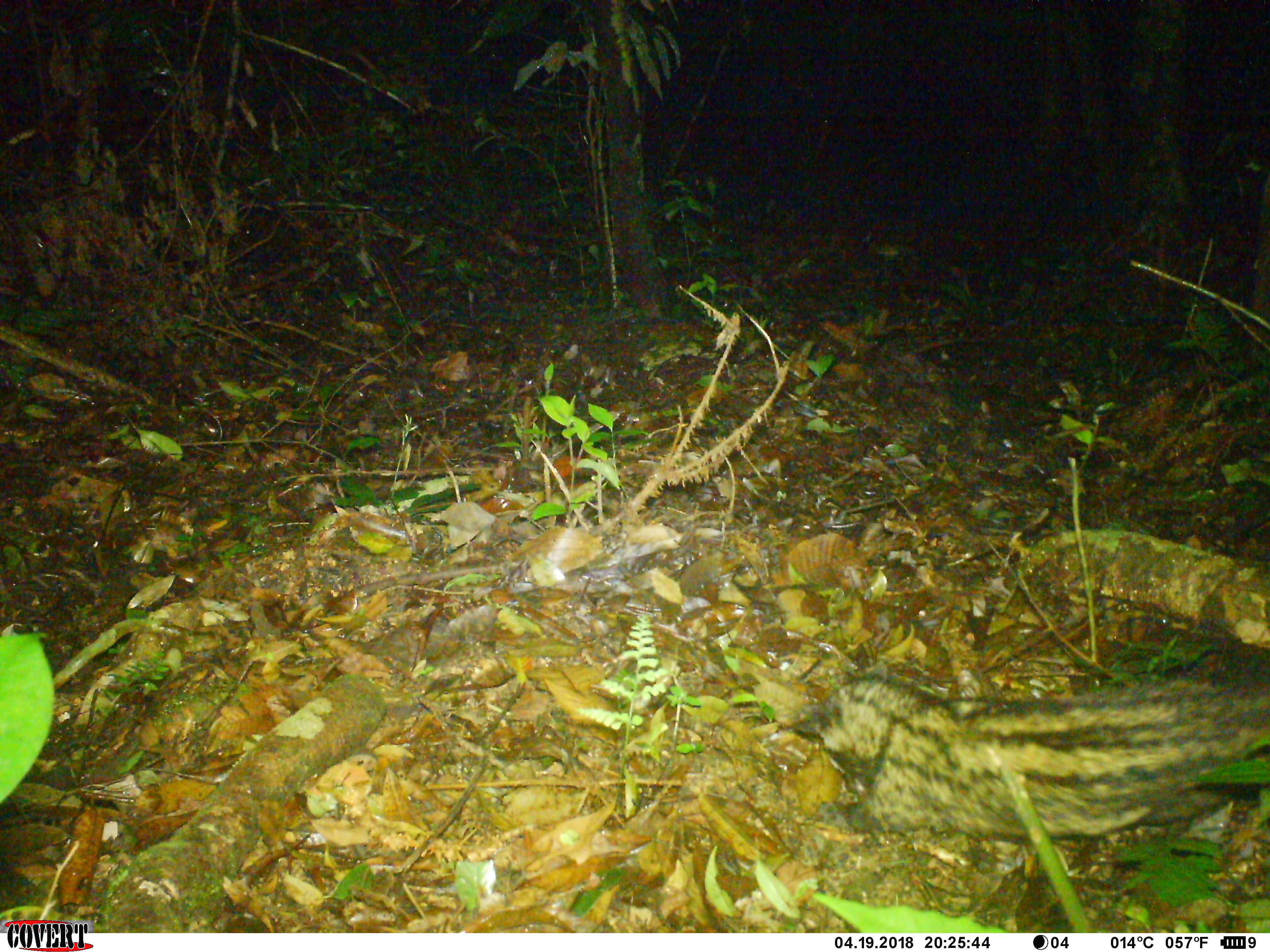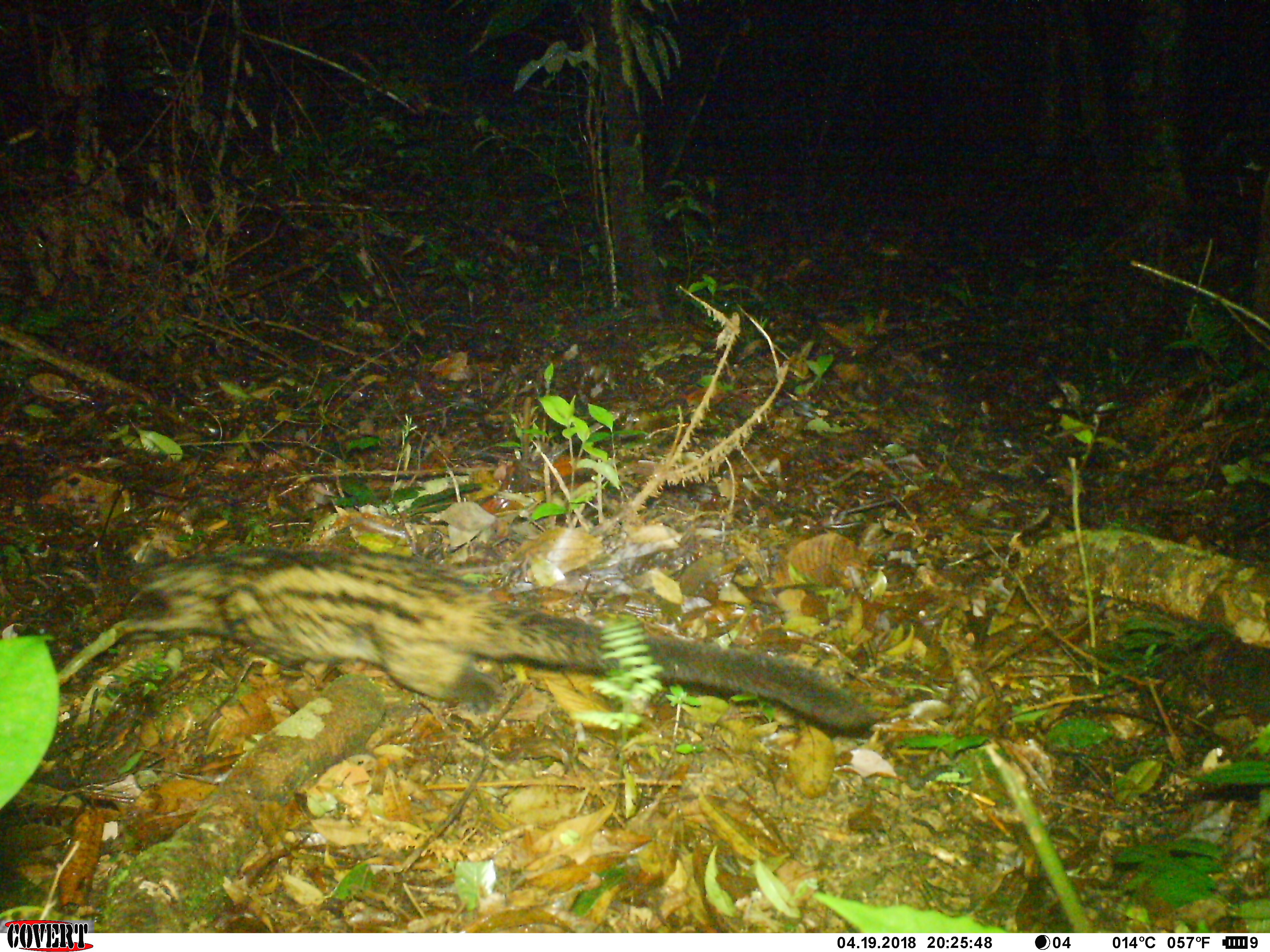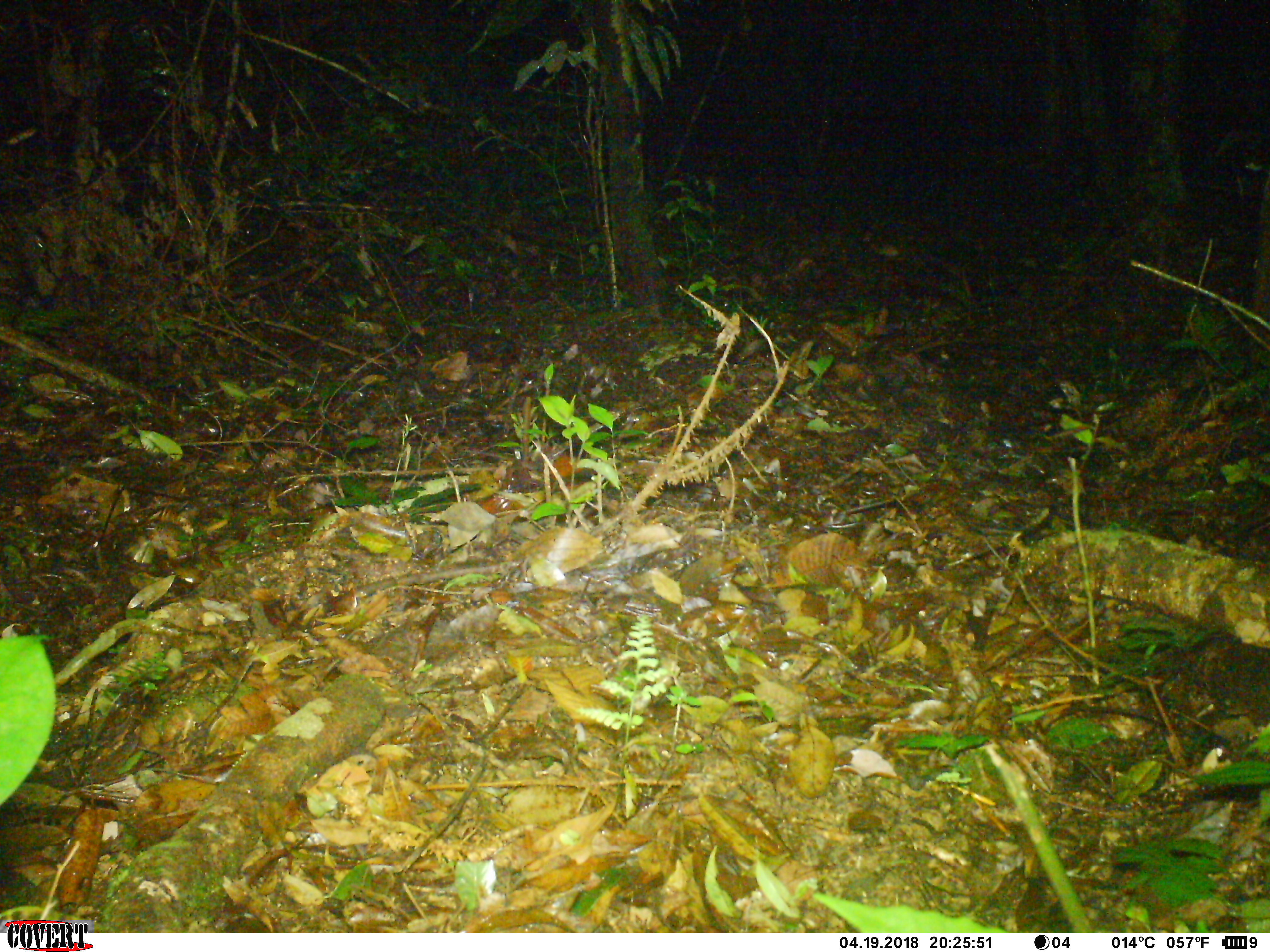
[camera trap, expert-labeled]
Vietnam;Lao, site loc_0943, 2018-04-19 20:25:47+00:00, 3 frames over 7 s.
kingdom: Animalia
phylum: Chordata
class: Mammalia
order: Carnivora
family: Viverridae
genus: Paradoxurus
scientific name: Paradoxurus hermaphroditus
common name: common palm civet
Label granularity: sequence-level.